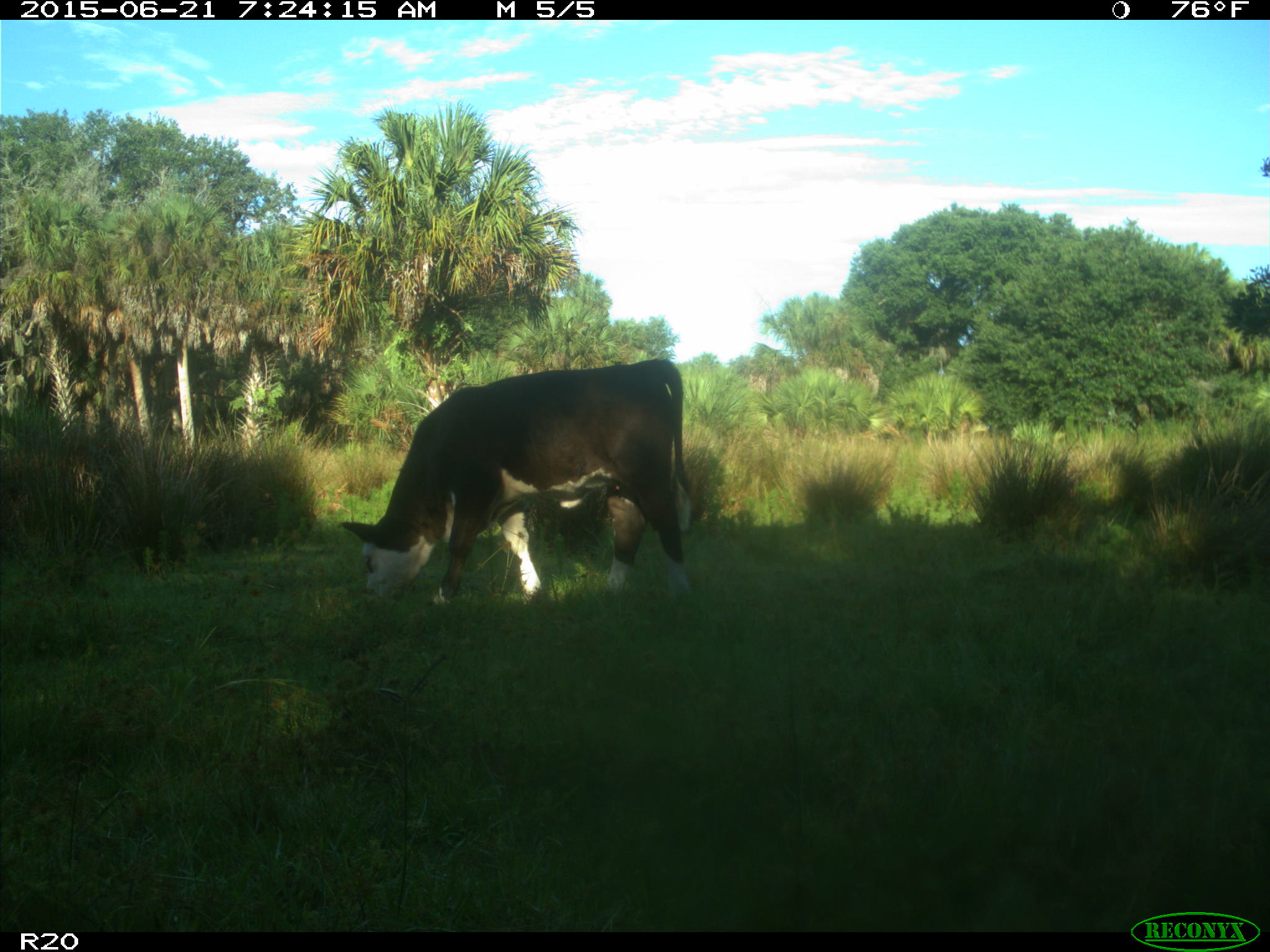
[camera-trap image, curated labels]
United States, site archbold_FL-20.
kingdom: Animalia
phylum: Chordata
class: Mammalia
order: Artiodactyla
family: Bovidae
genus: Bos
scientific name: Bos taurus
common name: domestic cow